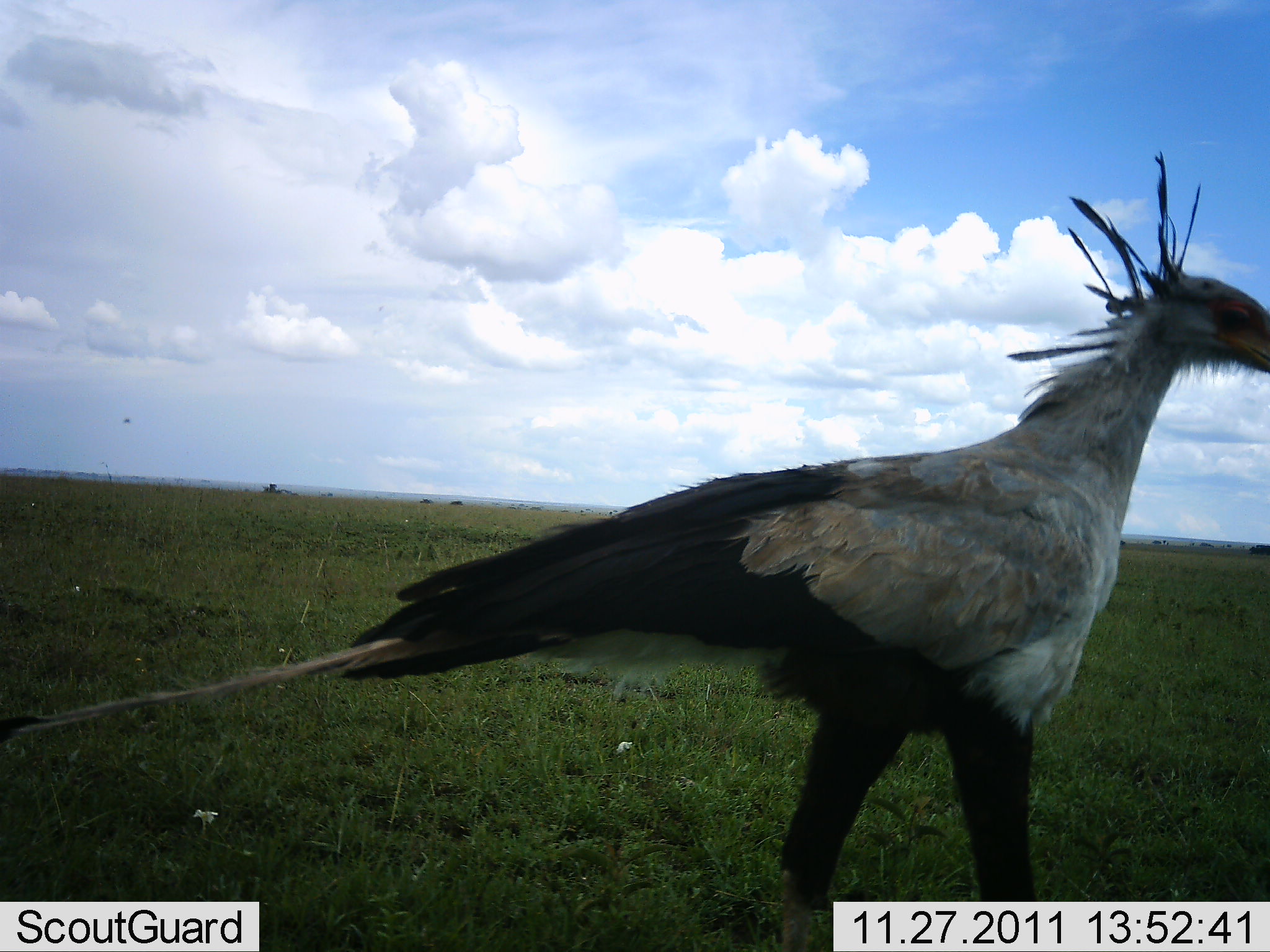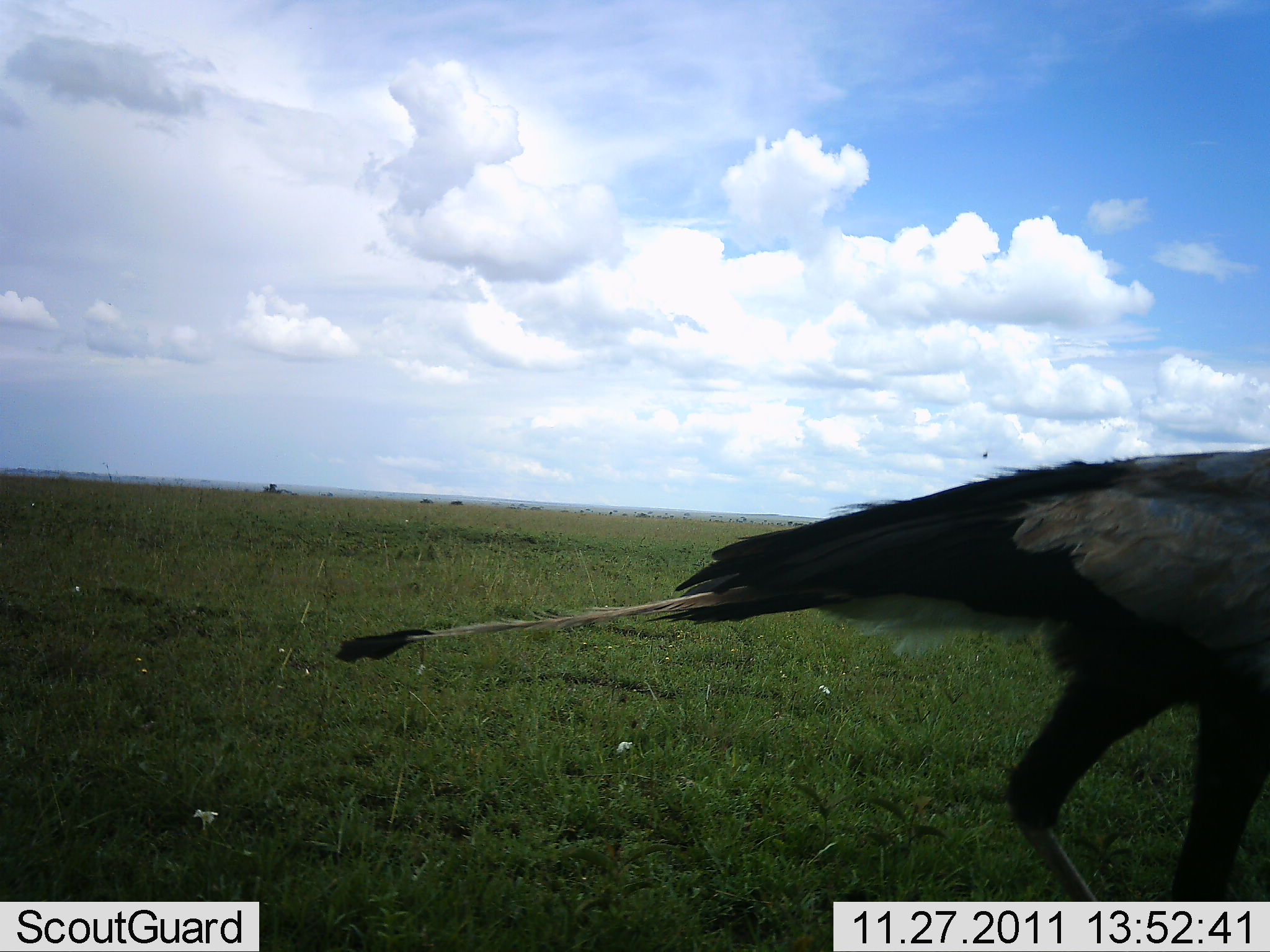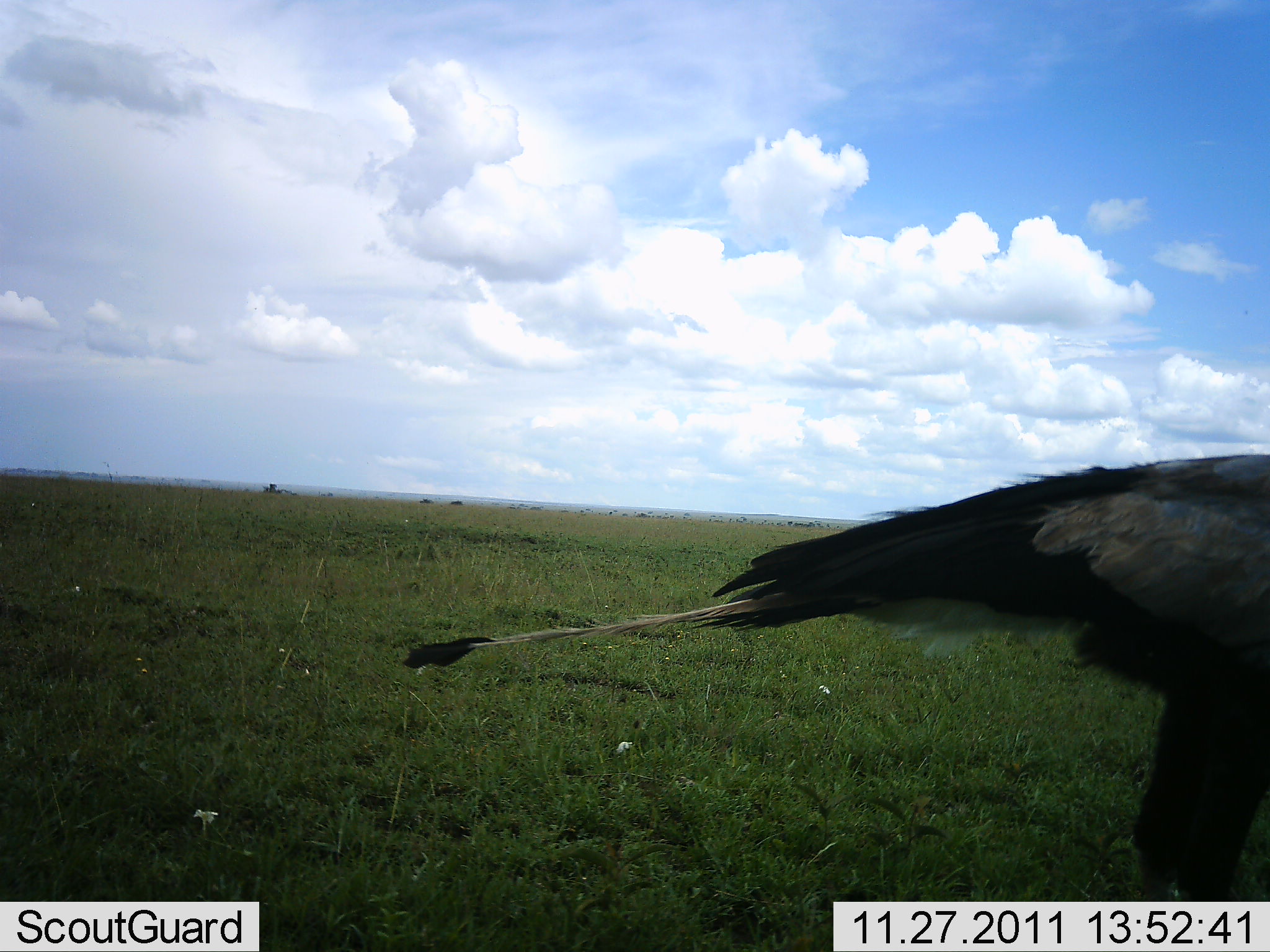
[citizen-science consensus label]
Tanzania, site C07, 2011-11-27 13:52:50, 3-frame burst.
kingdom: Animalia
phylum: Chordata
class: Aves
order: Accipitriformes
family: Sagittariidae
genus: Sagittarius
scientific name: Sagittarius serpentarius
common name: secretary bird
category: secretarybird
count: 1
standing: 0%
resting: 0%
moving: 100%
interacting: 0%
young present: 0%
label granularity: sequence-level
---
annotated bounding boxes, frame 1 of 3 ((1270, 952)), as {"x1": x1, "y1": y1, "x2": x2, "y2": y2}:
animal: {"x1": 1, "y1": 155, "x2": 1270, "y2": 951}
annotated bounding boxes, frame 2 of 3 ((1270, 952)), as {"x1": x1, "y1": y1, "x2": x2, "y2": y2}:
animal: {"x1": 339, "y1": 451, "x2": 1270, "y2": 951}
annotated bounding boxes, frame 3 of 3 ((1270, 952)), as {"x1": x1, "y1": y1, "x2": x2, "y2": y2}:
animal: {"x1": 402, "y1": 452, "x2": 1269, "y2": 902}